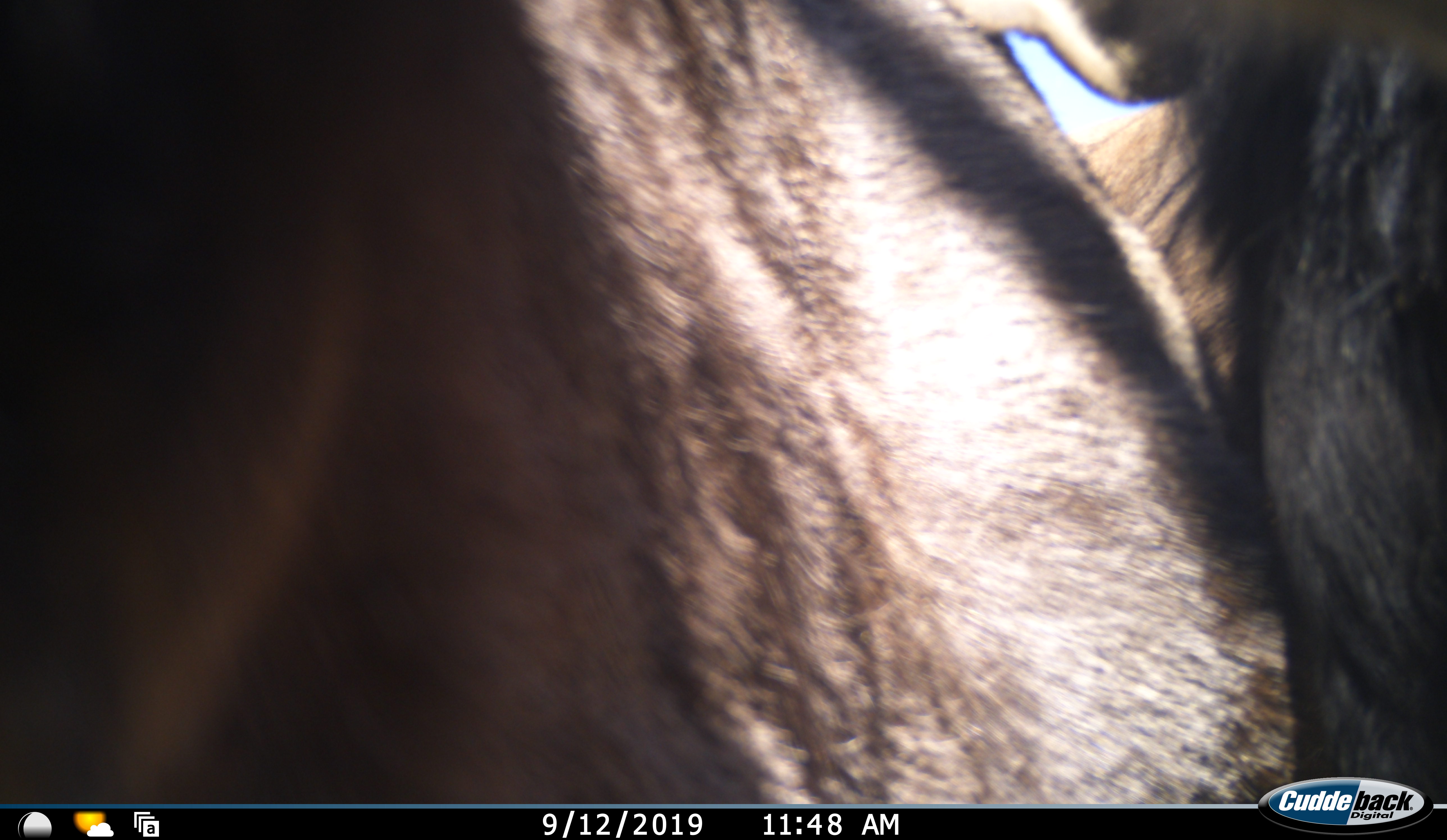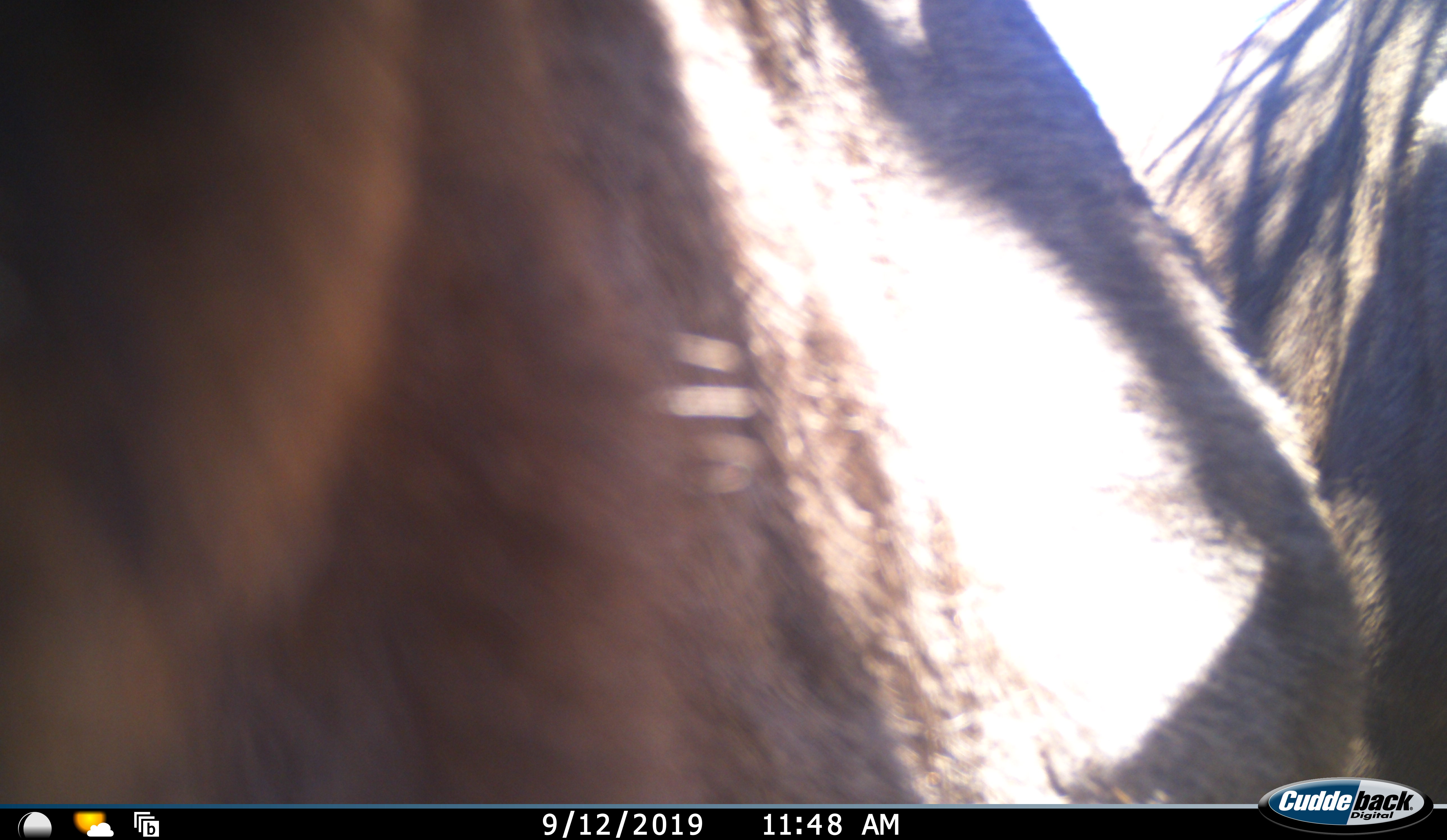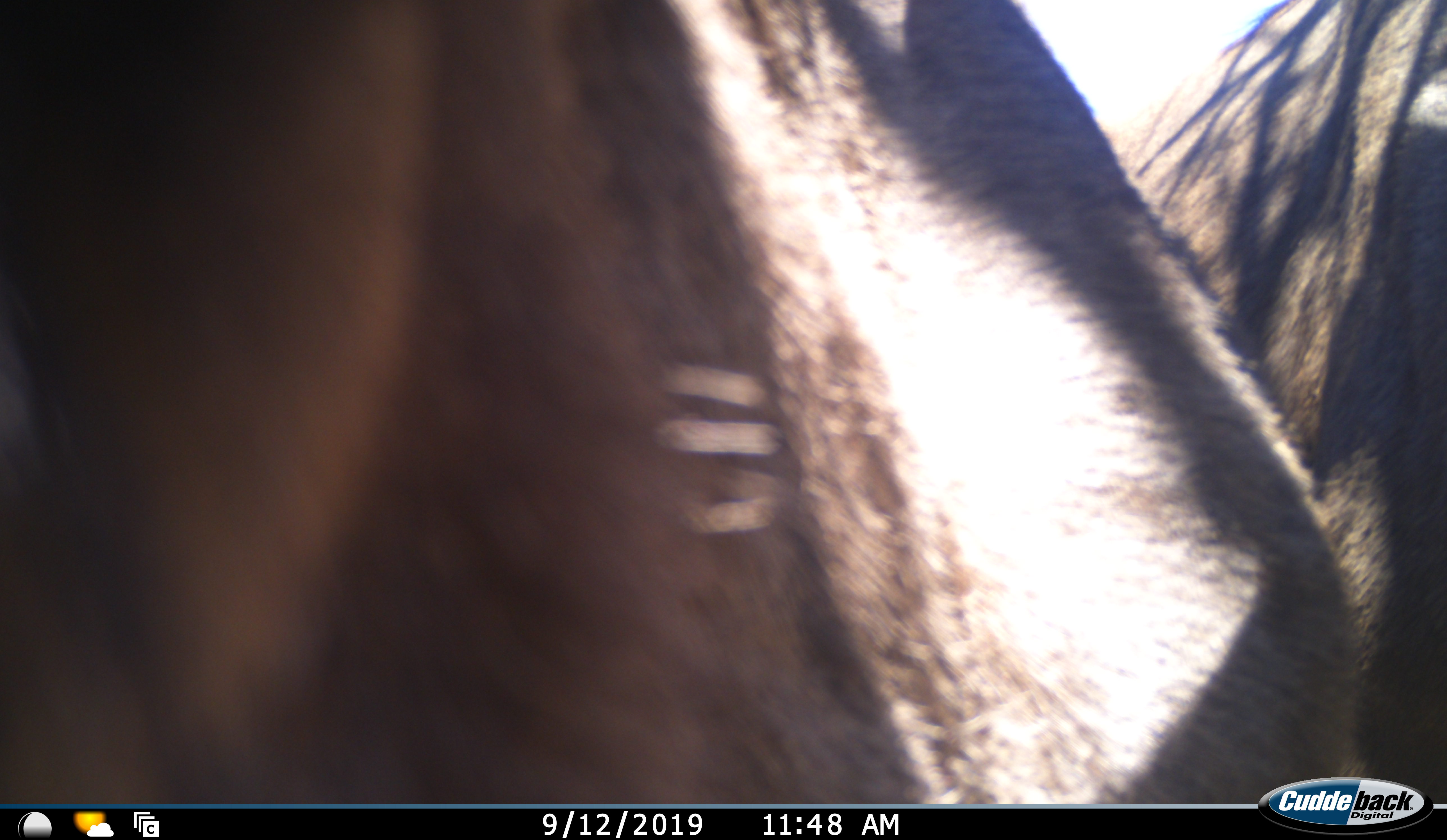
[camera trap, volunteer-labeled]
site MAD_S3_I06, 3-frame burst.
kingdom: Animalia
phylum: Chordata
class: Mammalia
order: Artiodactyla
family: Bovidae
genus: Connochaetes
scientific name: Connochaetes taurinus taurinus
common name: blue wildebeest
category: wildebeestblue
Wildebeestblue (blue wildebeest) (Connochaetes taurinus taurinus), count 1. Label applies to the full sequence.